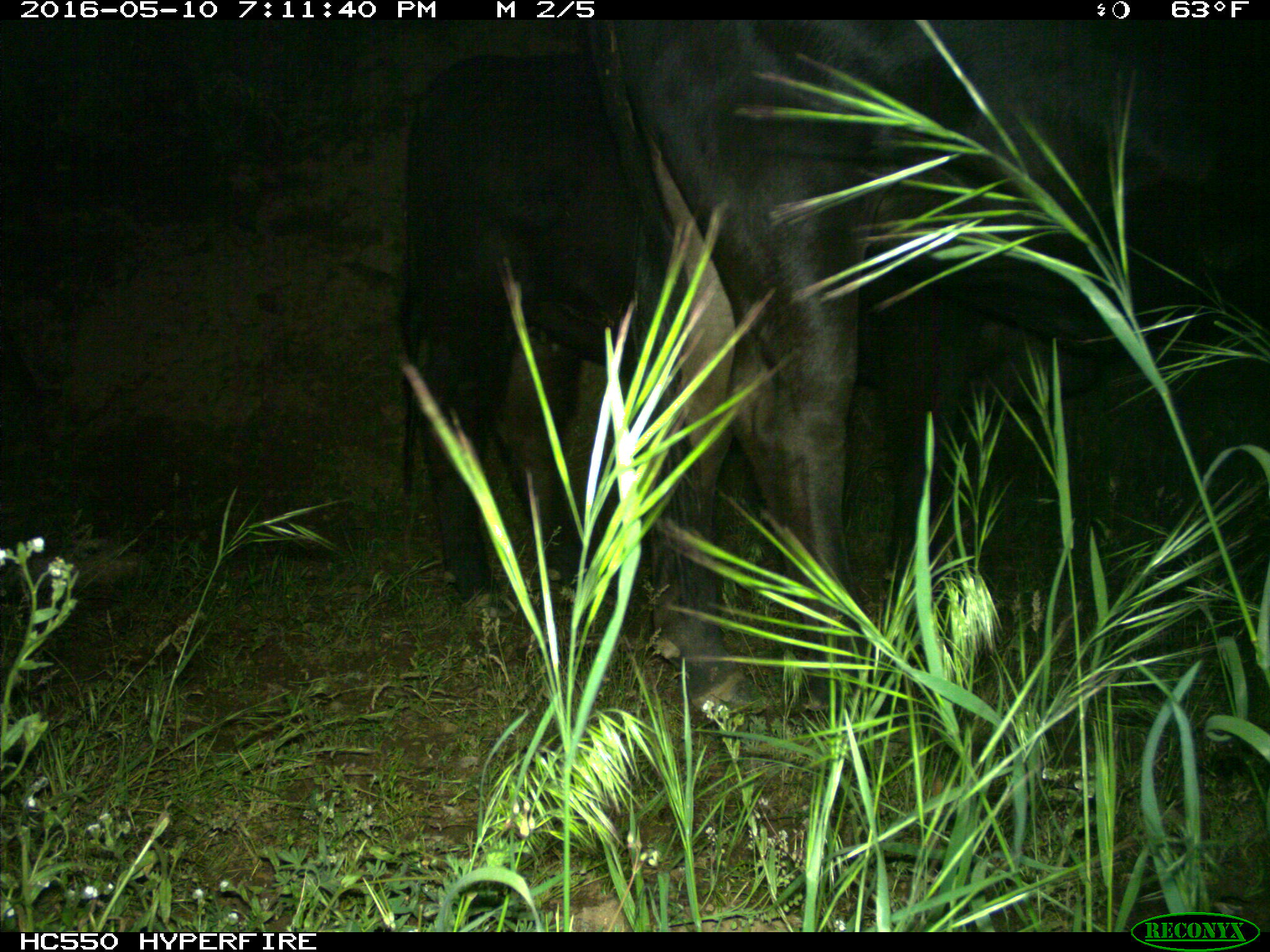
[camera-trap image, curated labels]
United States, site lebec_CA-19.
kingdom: Animalia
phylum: Chordata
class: Mammalia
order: Artiodactyla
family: Bovidae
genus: Bos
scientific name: Bos taurus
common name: domestic cow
Bos taurus (domestic cow).